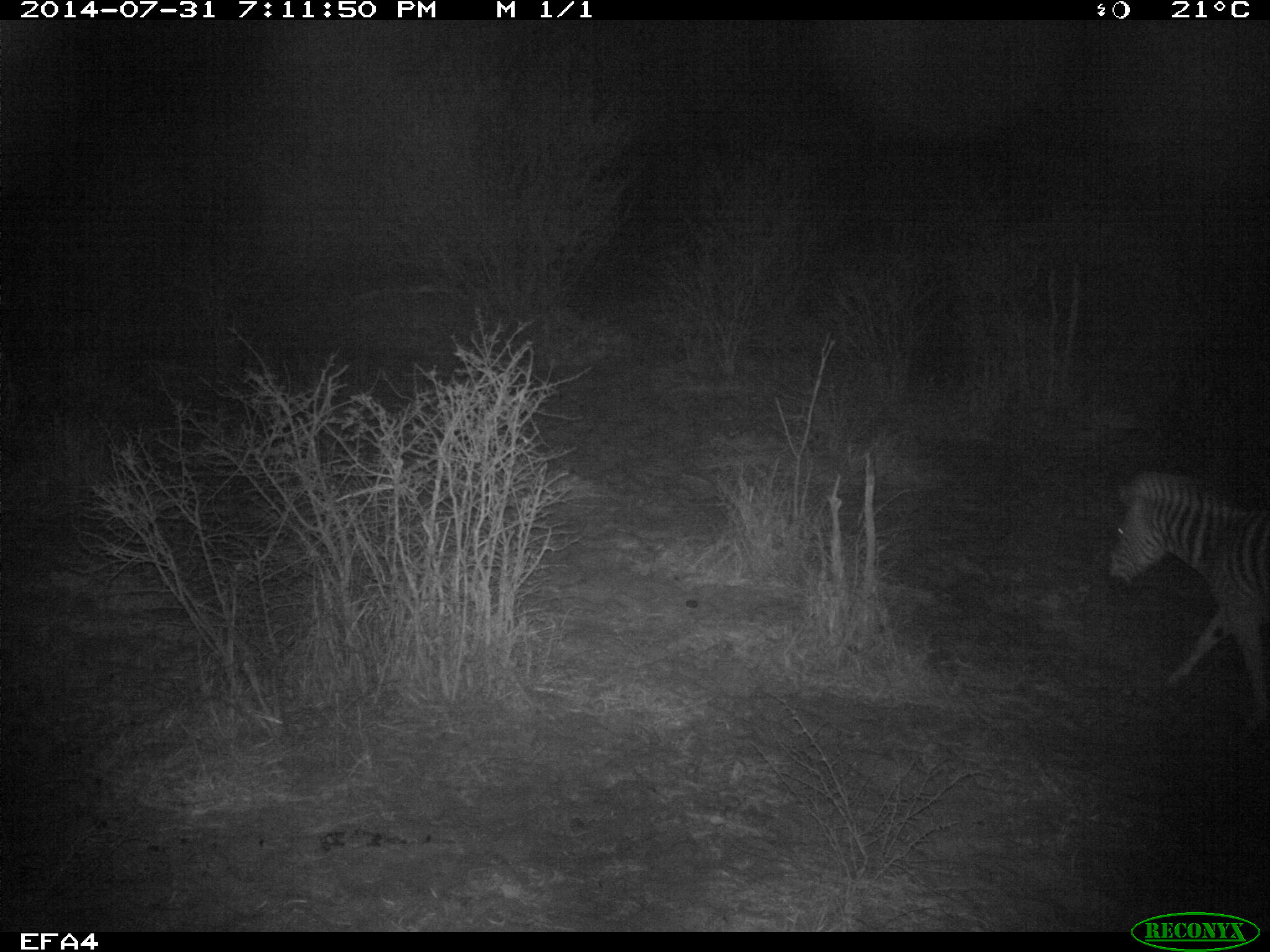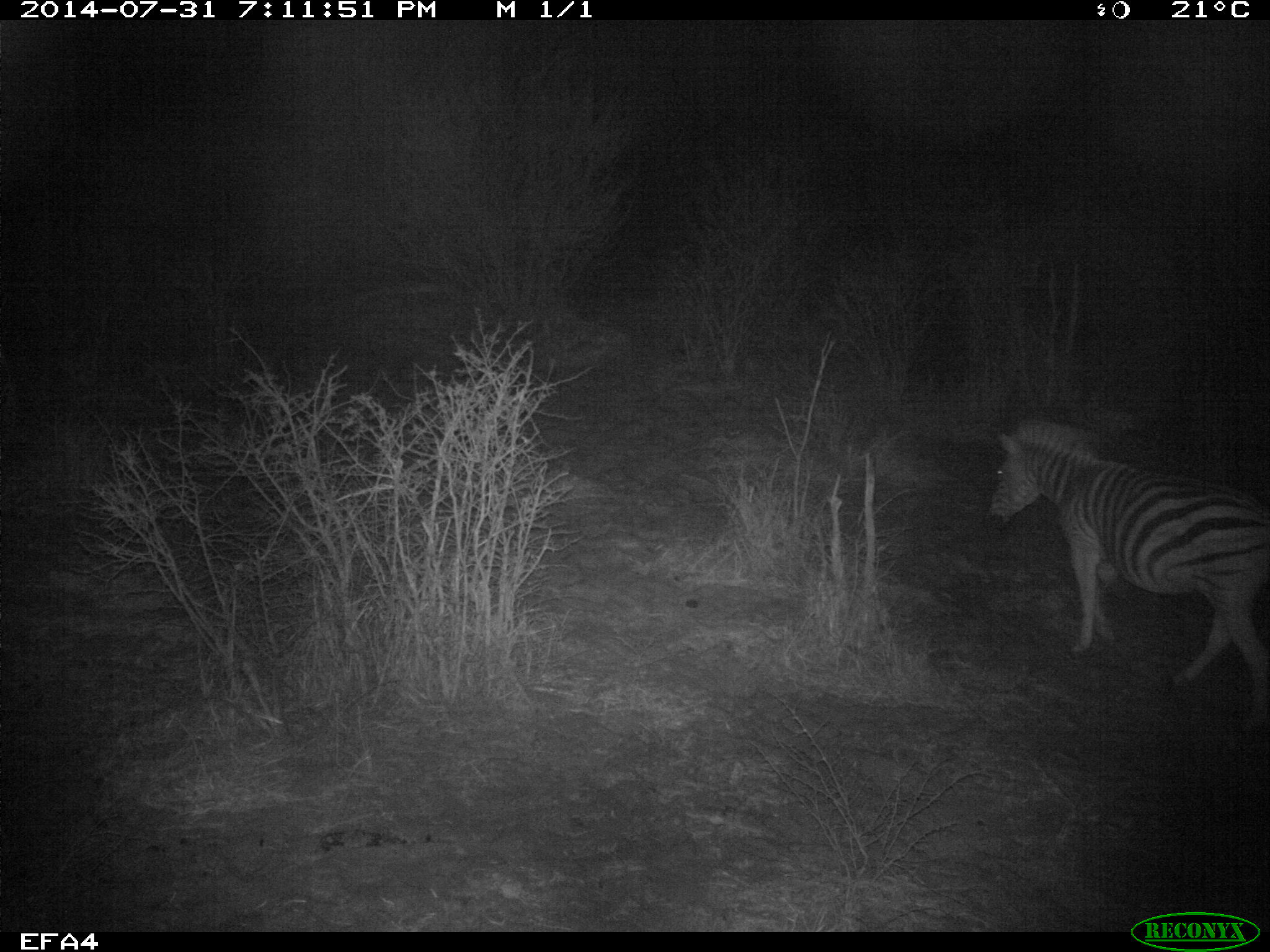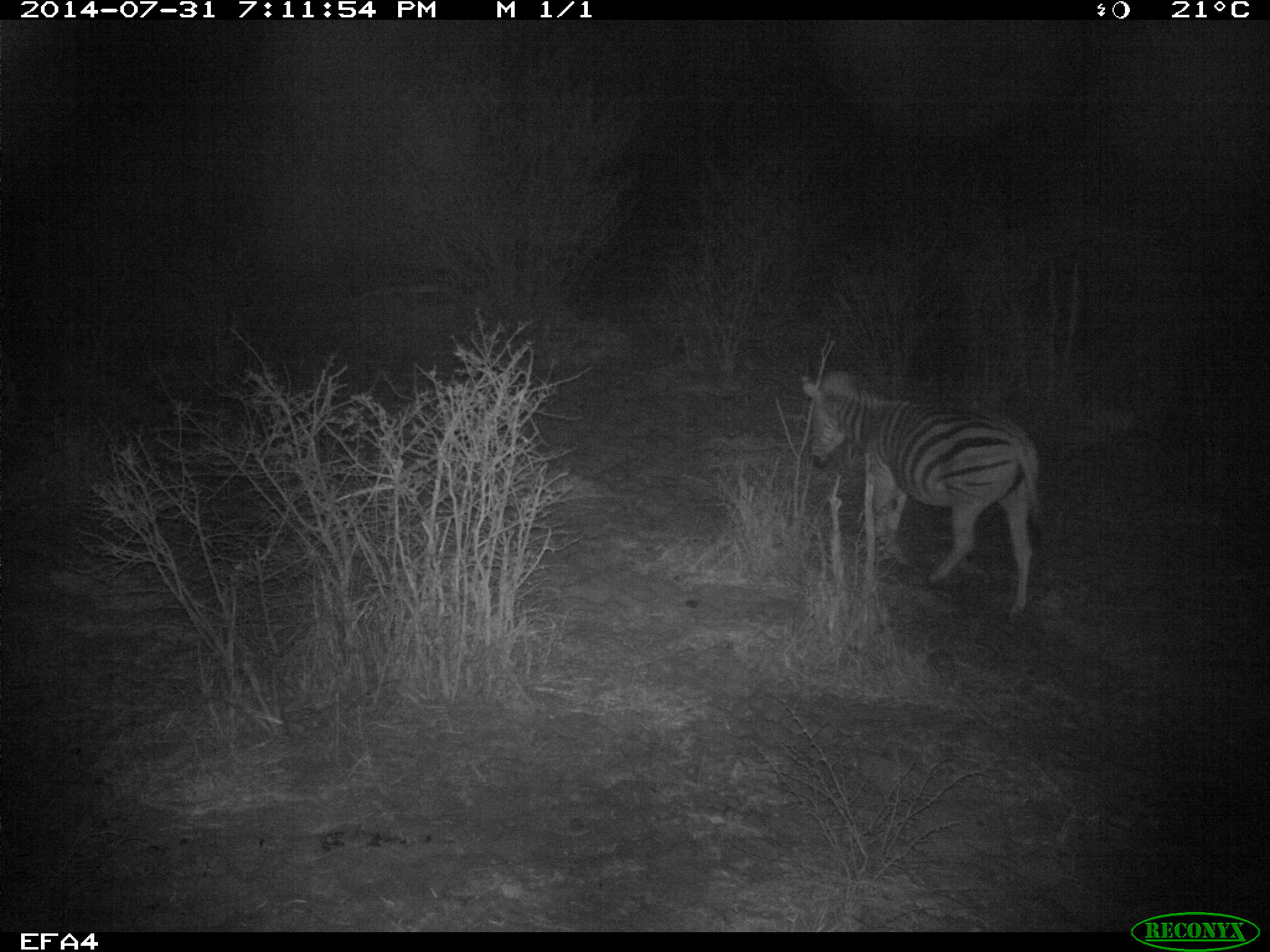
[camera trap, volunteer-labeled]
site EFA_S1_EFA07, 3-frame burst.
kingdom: Animalia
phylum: Chordata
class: Mammalia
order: Perissodactyla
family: Equidae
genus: Equus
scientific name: Equus quagga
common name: plains zebra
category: zebraplains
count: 1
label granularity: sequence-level